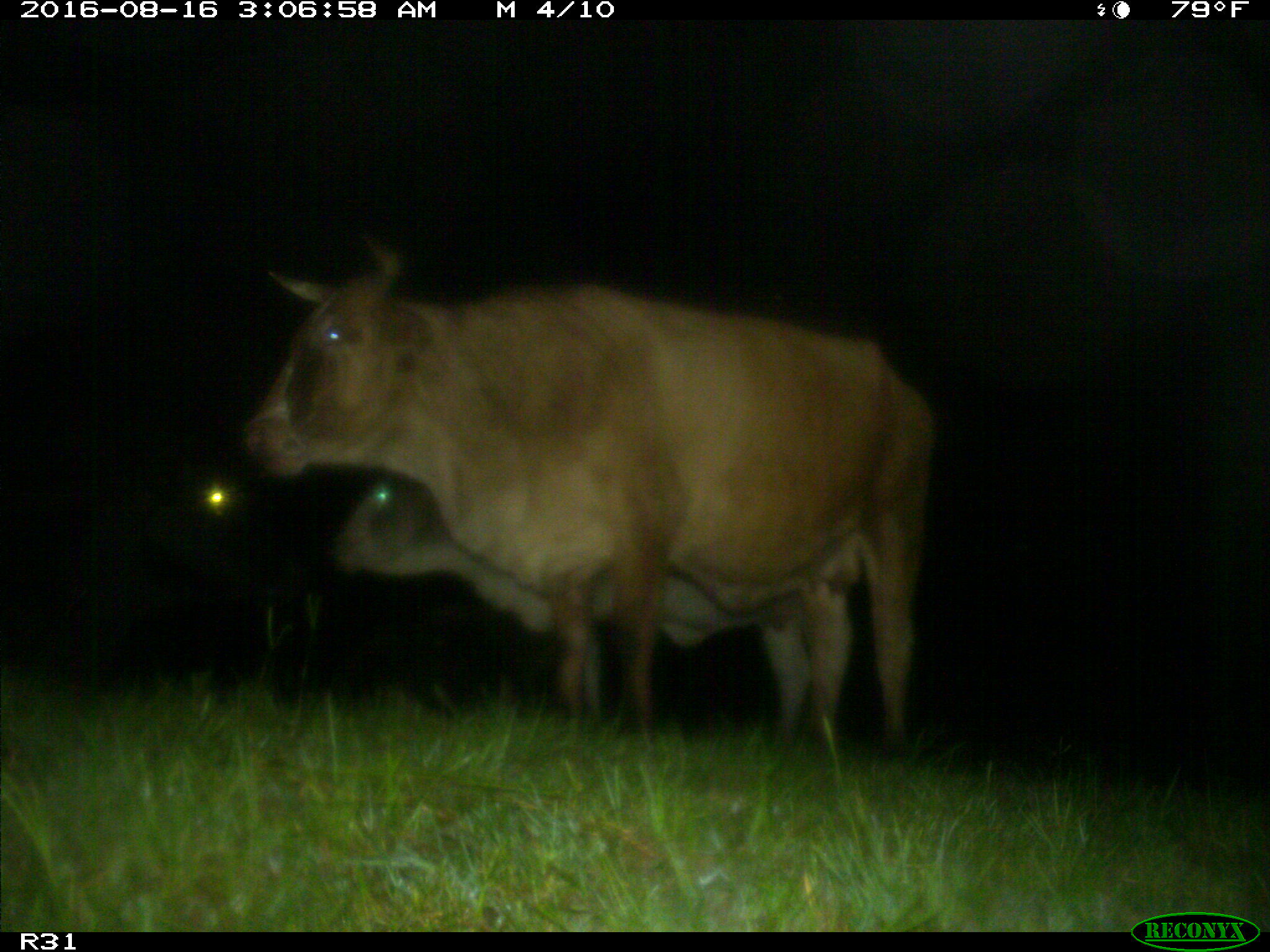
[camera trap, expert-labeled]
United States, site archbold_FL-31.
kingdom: Animalia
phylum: Chordata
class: Mammalia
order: Artiodactyla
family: Bovidae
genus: Bos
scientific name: Bos taurus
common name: domestic cow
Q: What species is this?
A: Bos taurus (domestic cow).